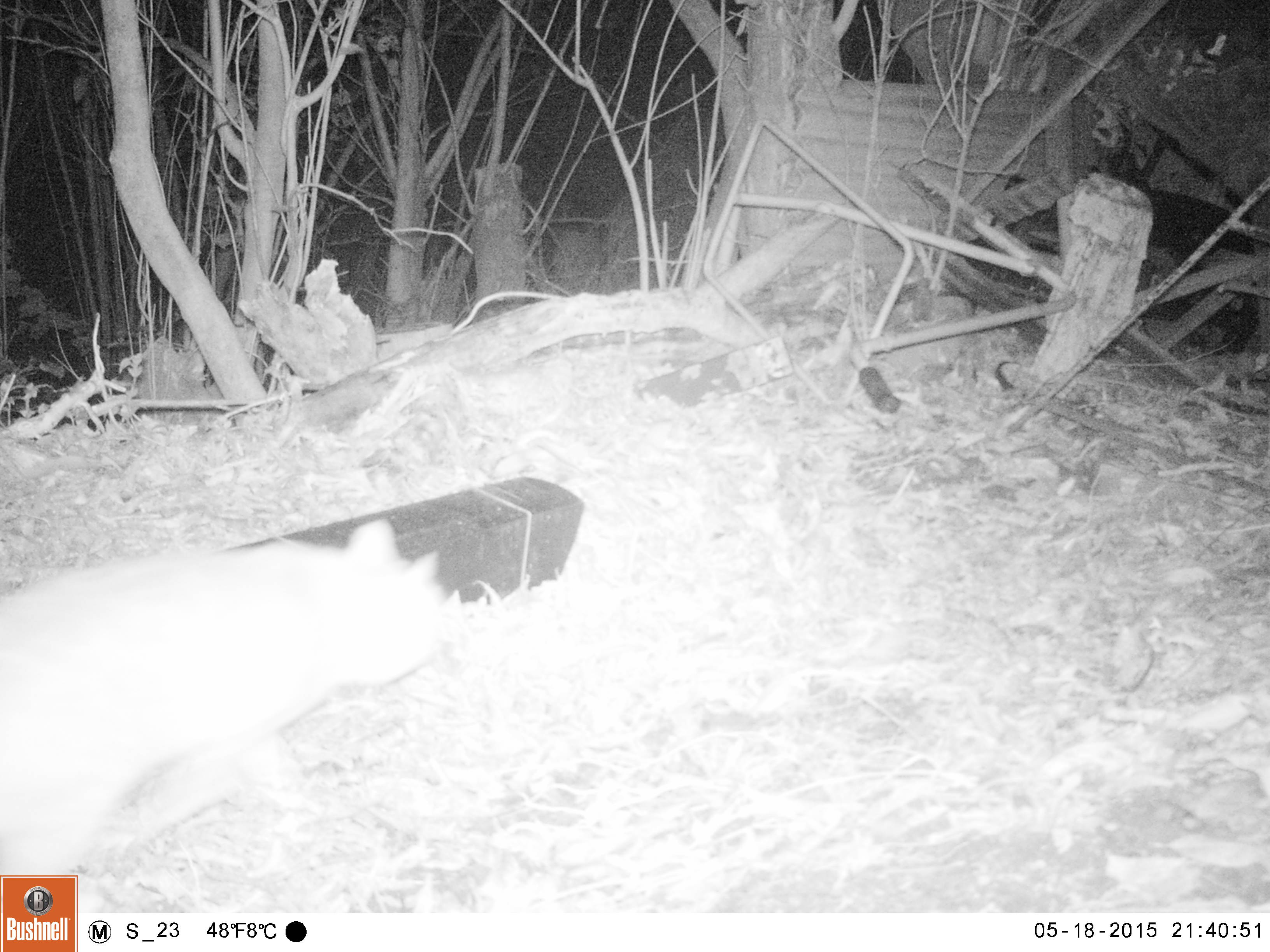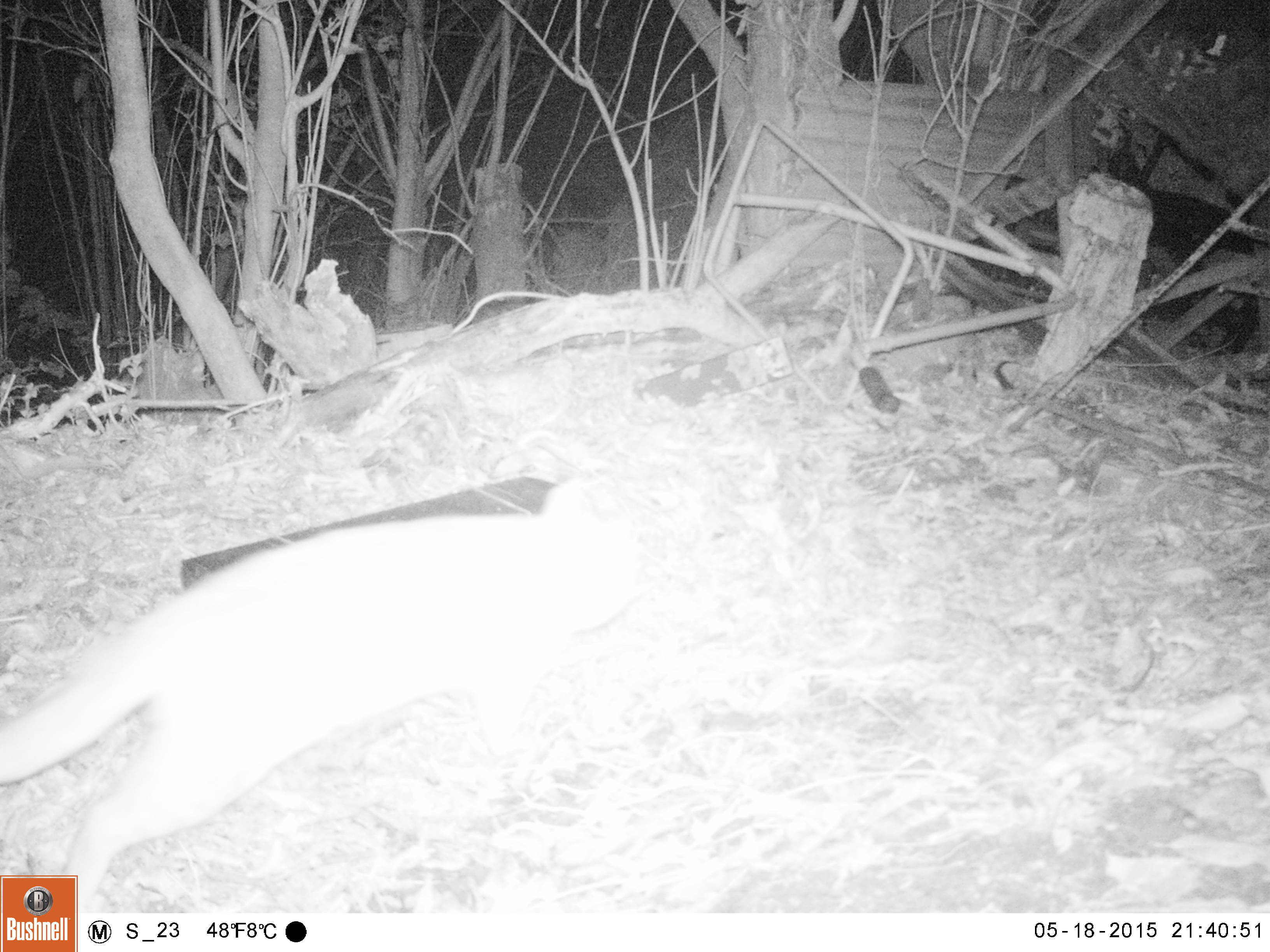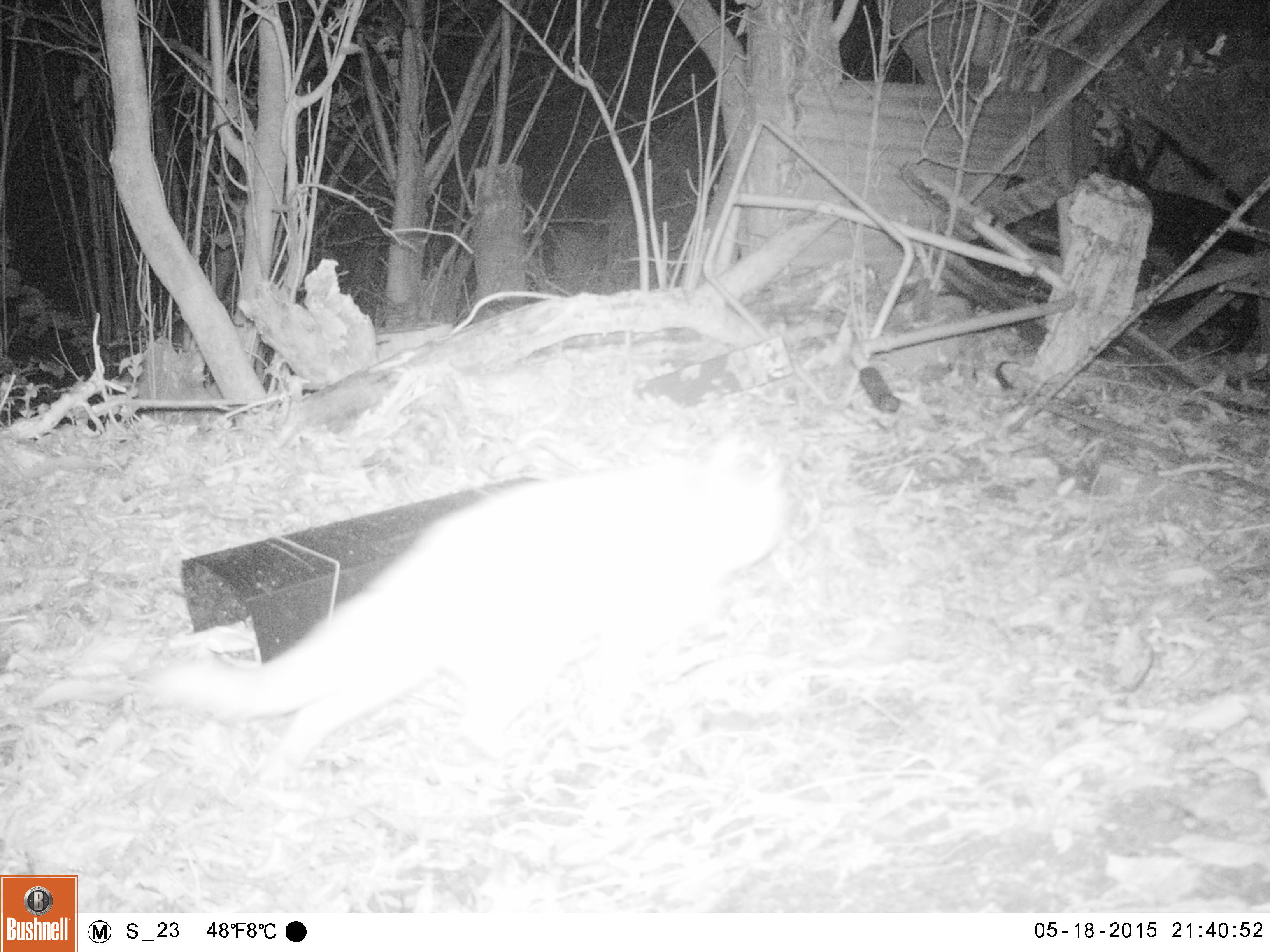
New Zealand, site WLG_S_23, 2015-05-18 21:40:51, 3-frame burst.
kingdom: Animalia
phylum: Chordata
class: Mammalia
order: Carnivora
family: Felidae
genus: Felis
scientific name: Felis catus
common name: domestic cat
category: cat